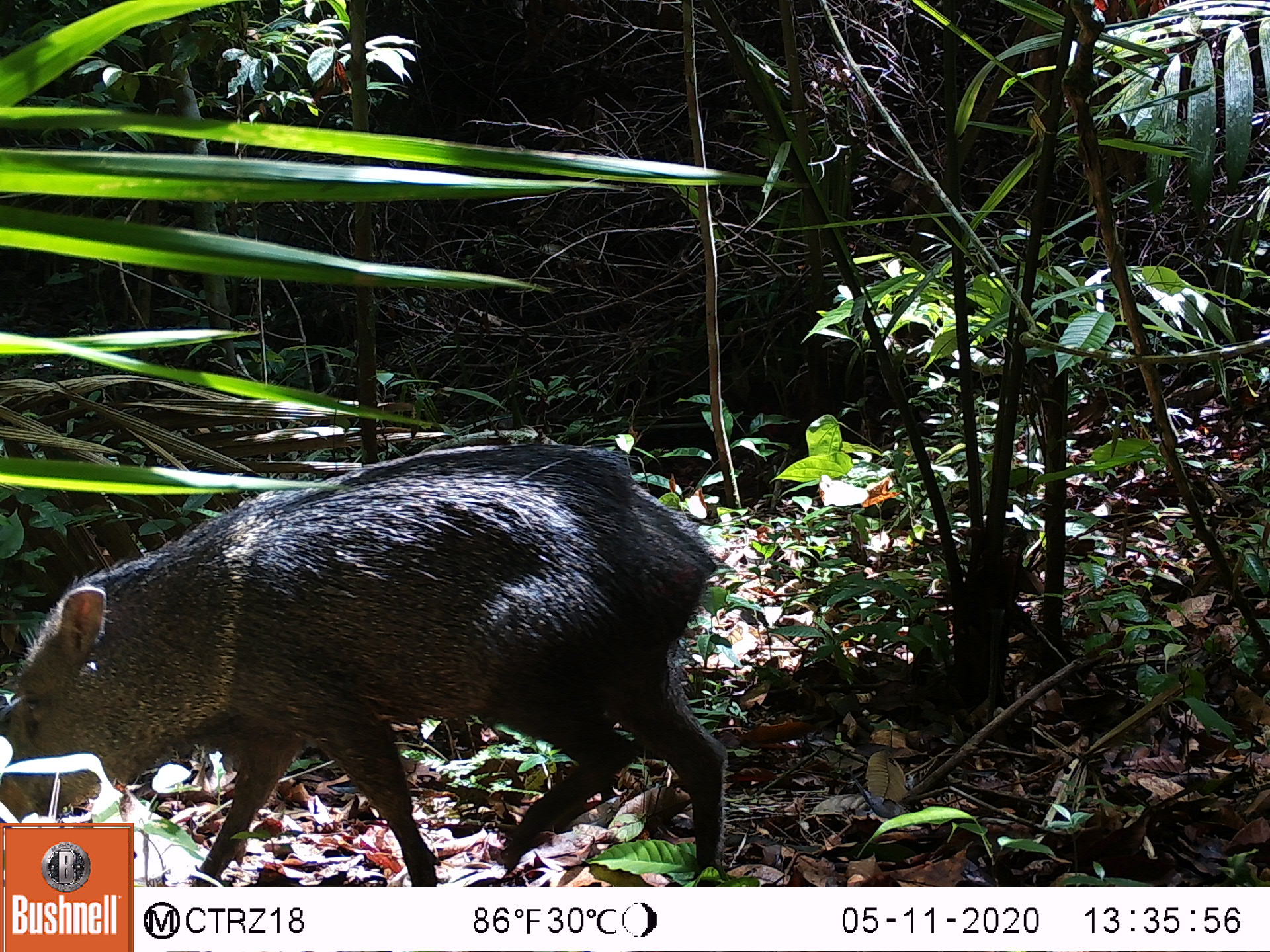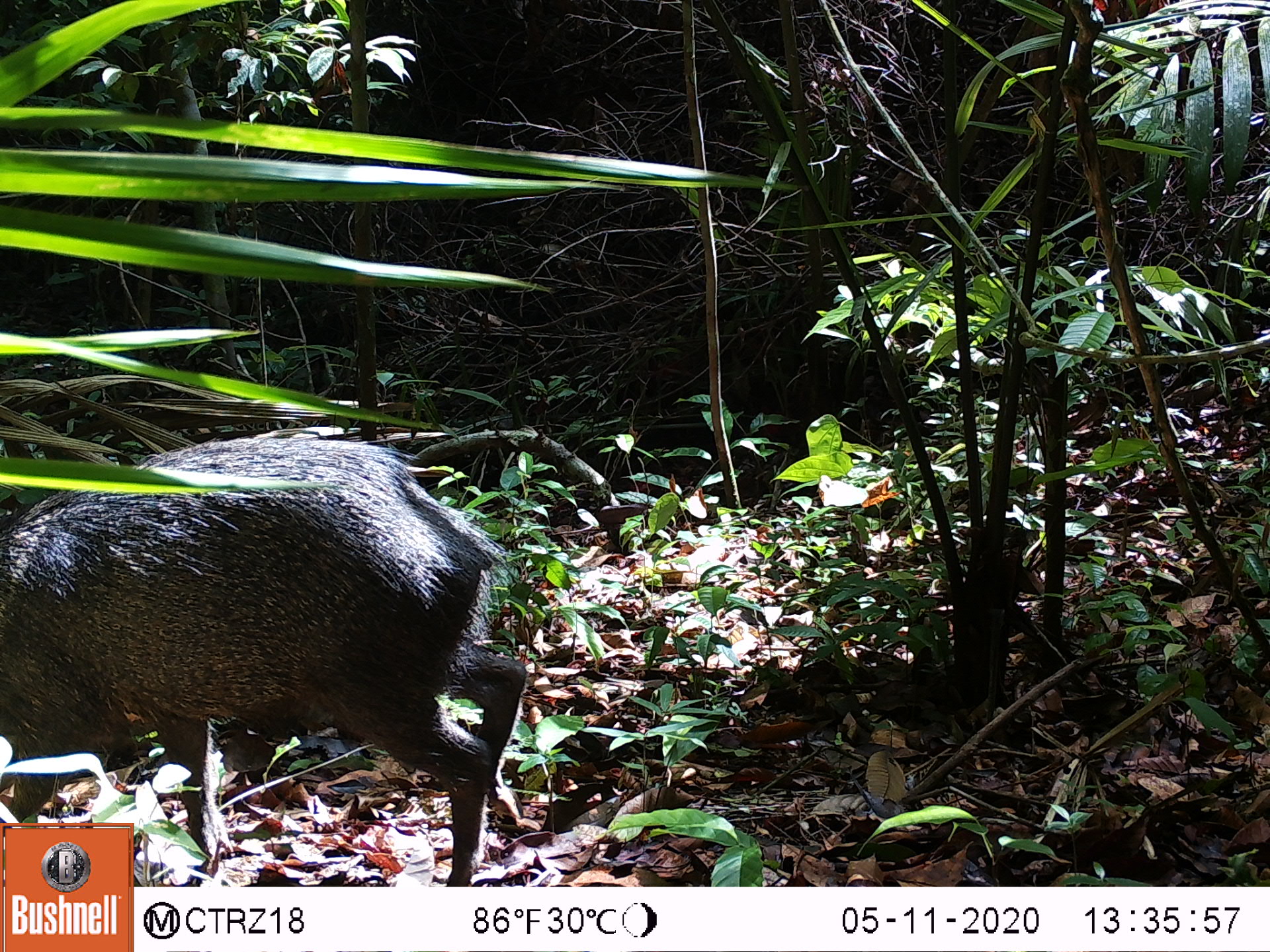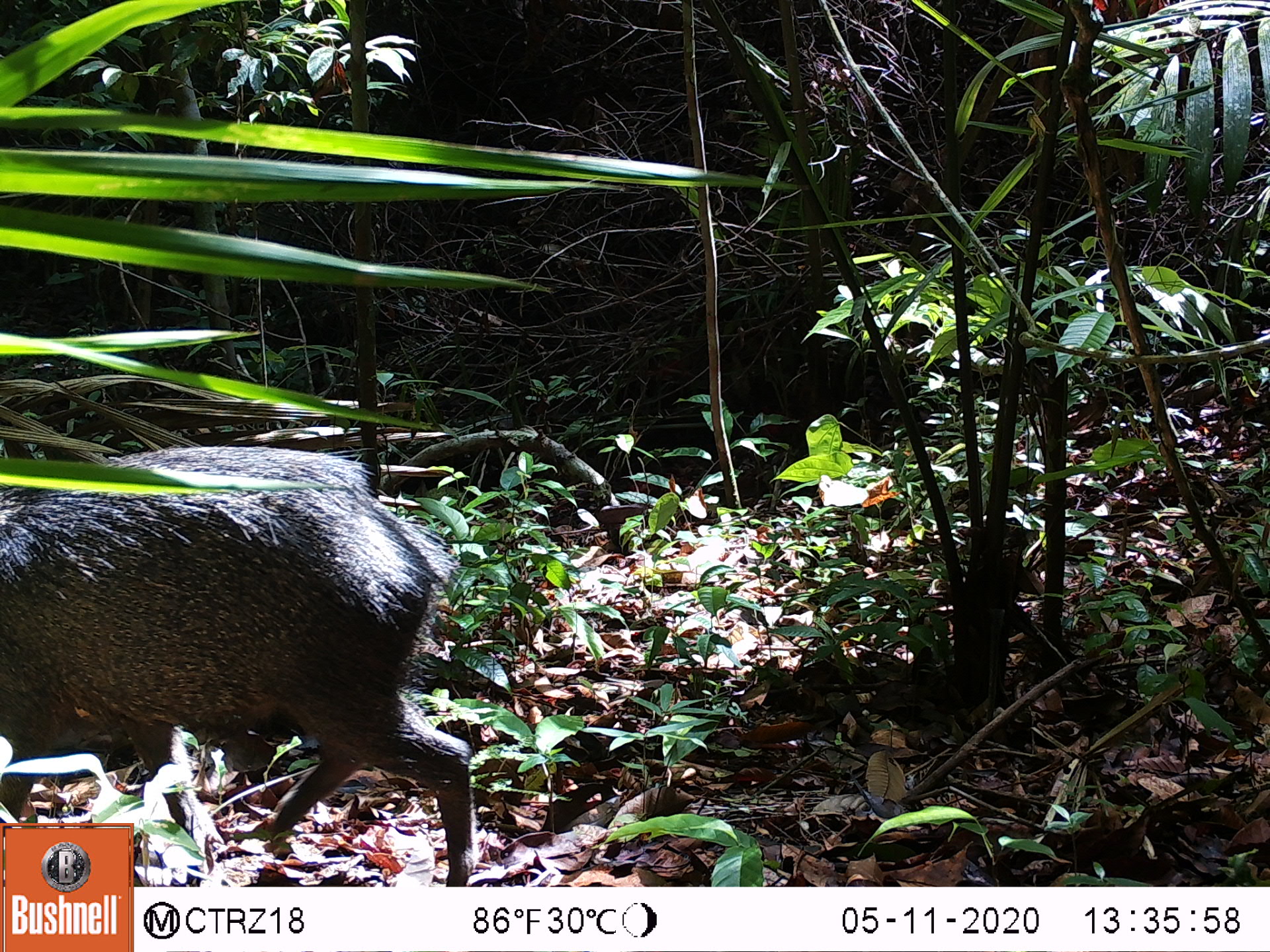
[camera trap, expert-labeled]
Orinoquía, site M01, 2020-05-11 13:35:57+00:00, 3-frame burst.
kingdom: Animalia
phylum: Chordata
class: Mammalia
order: Artiodactyla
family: Tayassuidae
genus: Pecari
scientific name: Pecari tajacu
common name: collared peccary